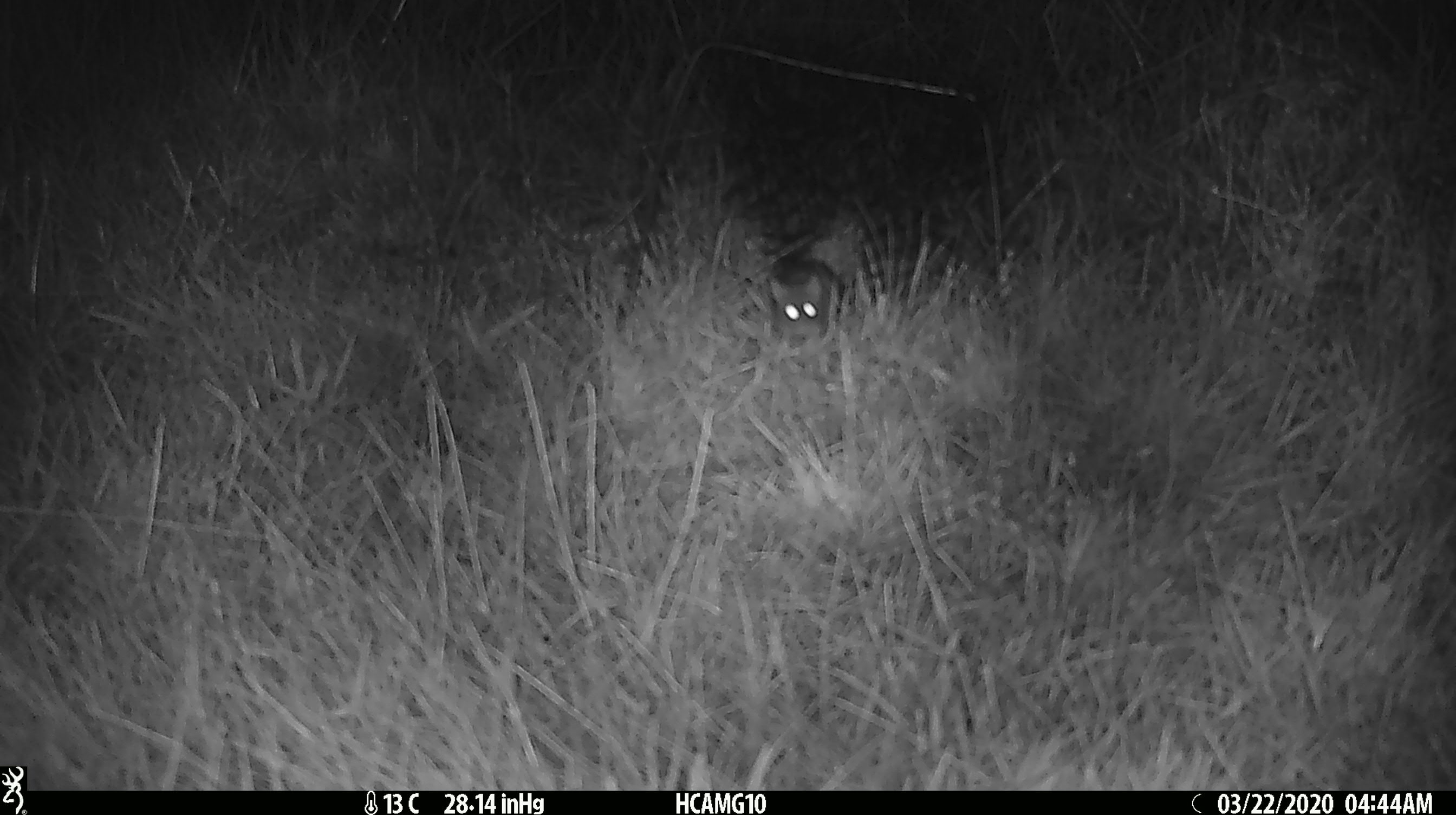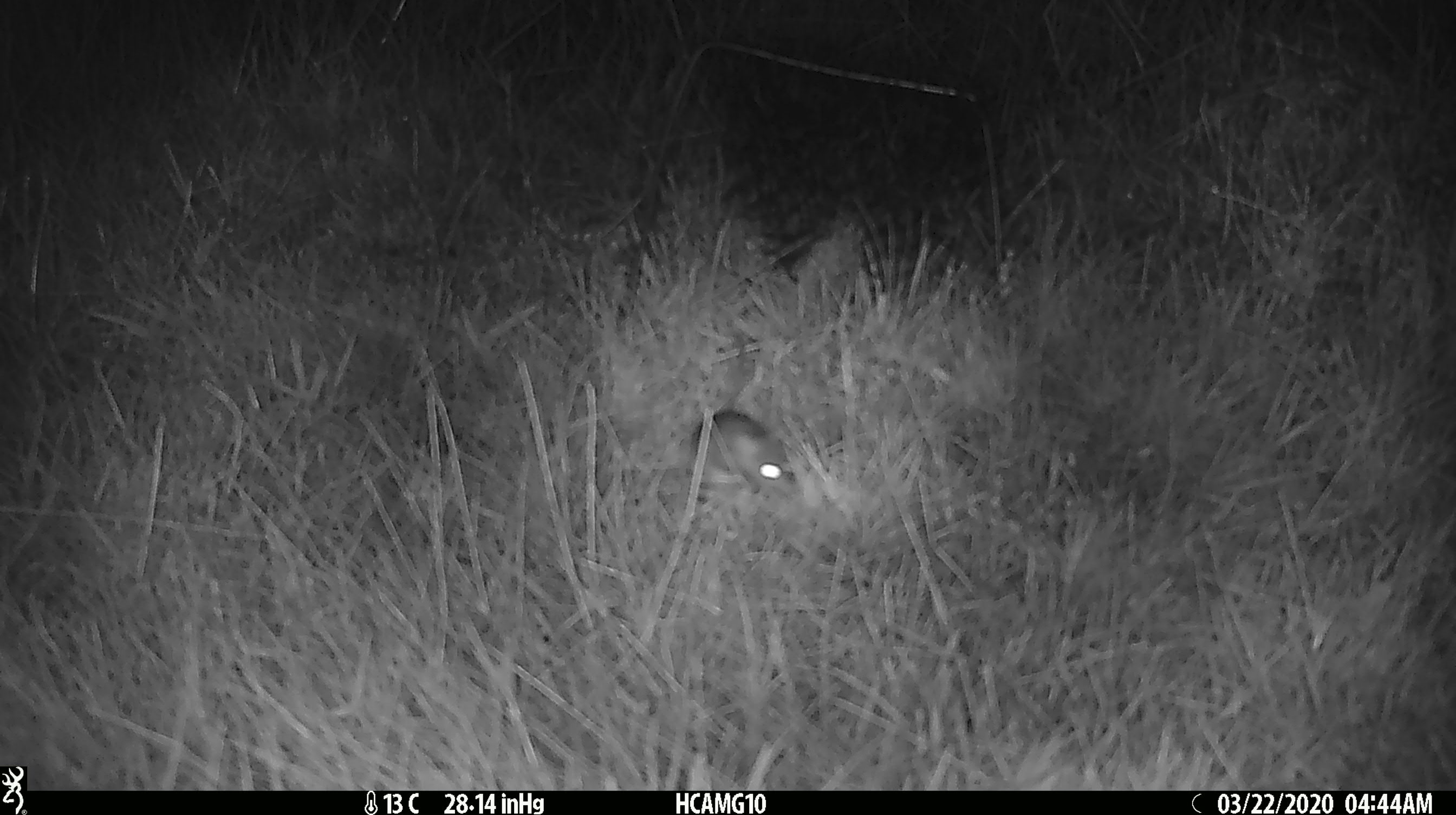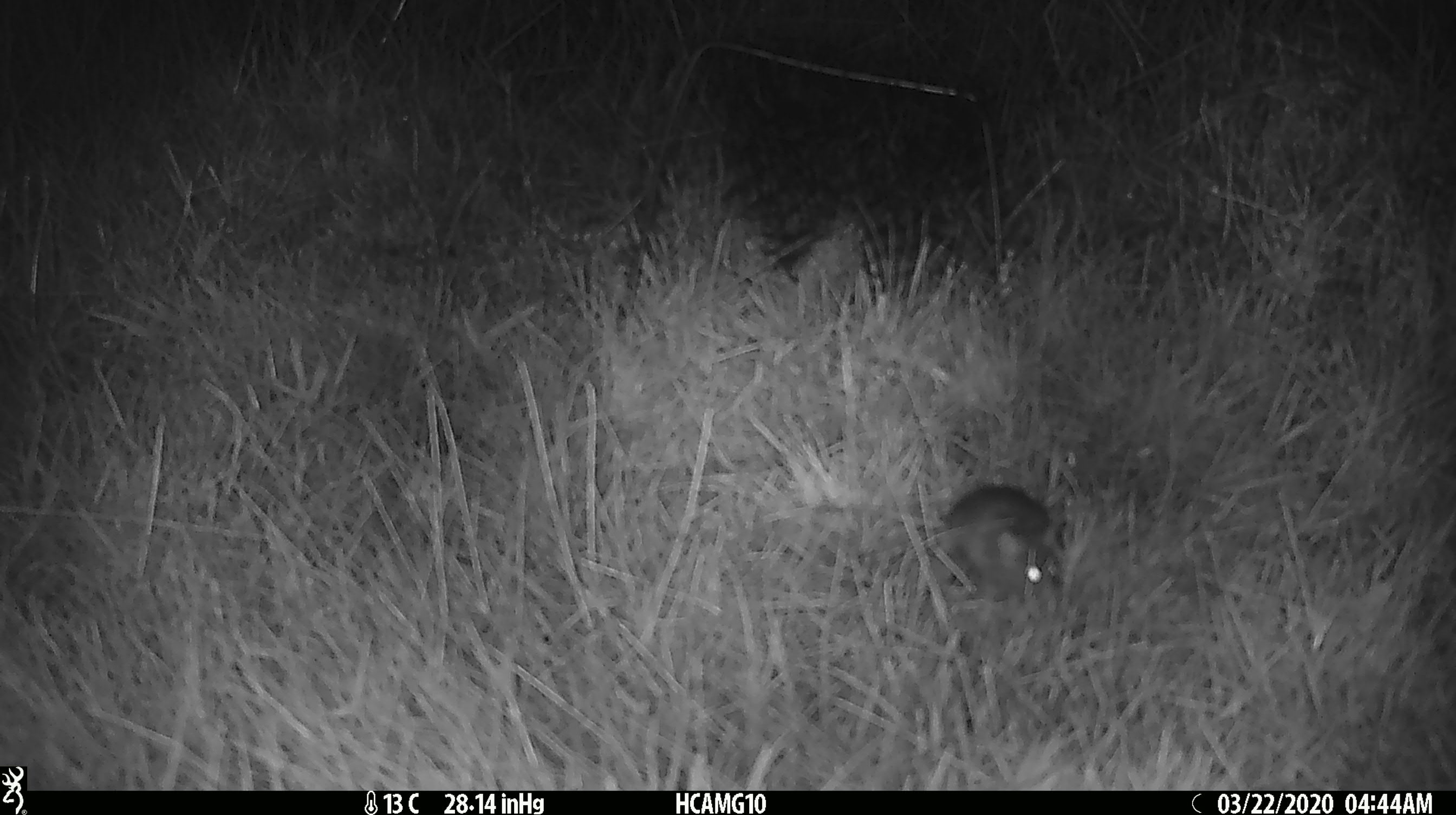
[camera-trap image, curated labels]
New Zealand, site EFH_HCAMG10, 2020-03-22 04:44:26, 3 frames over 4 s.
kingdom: Animalia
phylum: Chordata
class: Mammalia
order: Rodentia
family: Muridae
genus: Mus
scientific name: Mus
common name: mouse